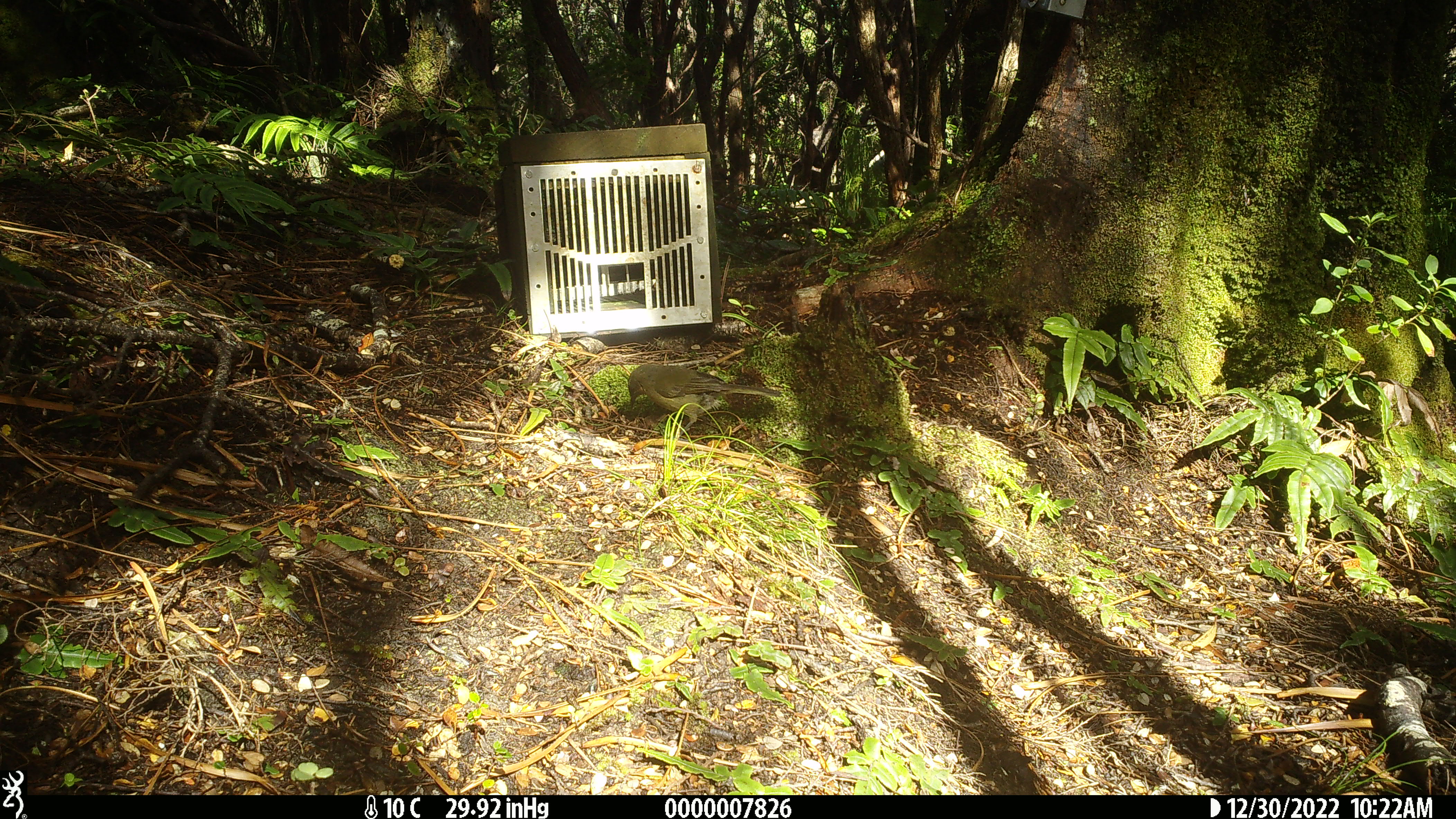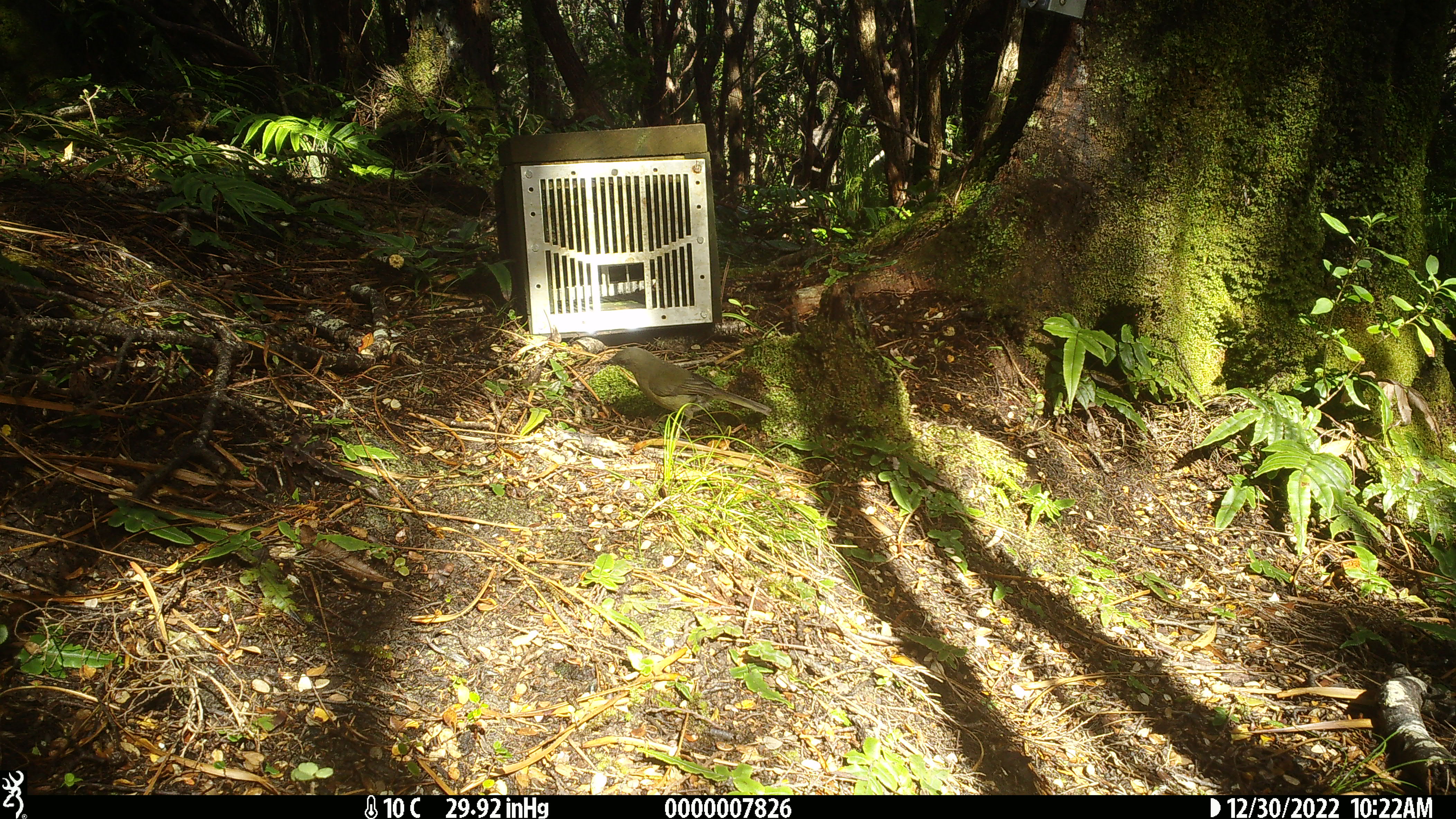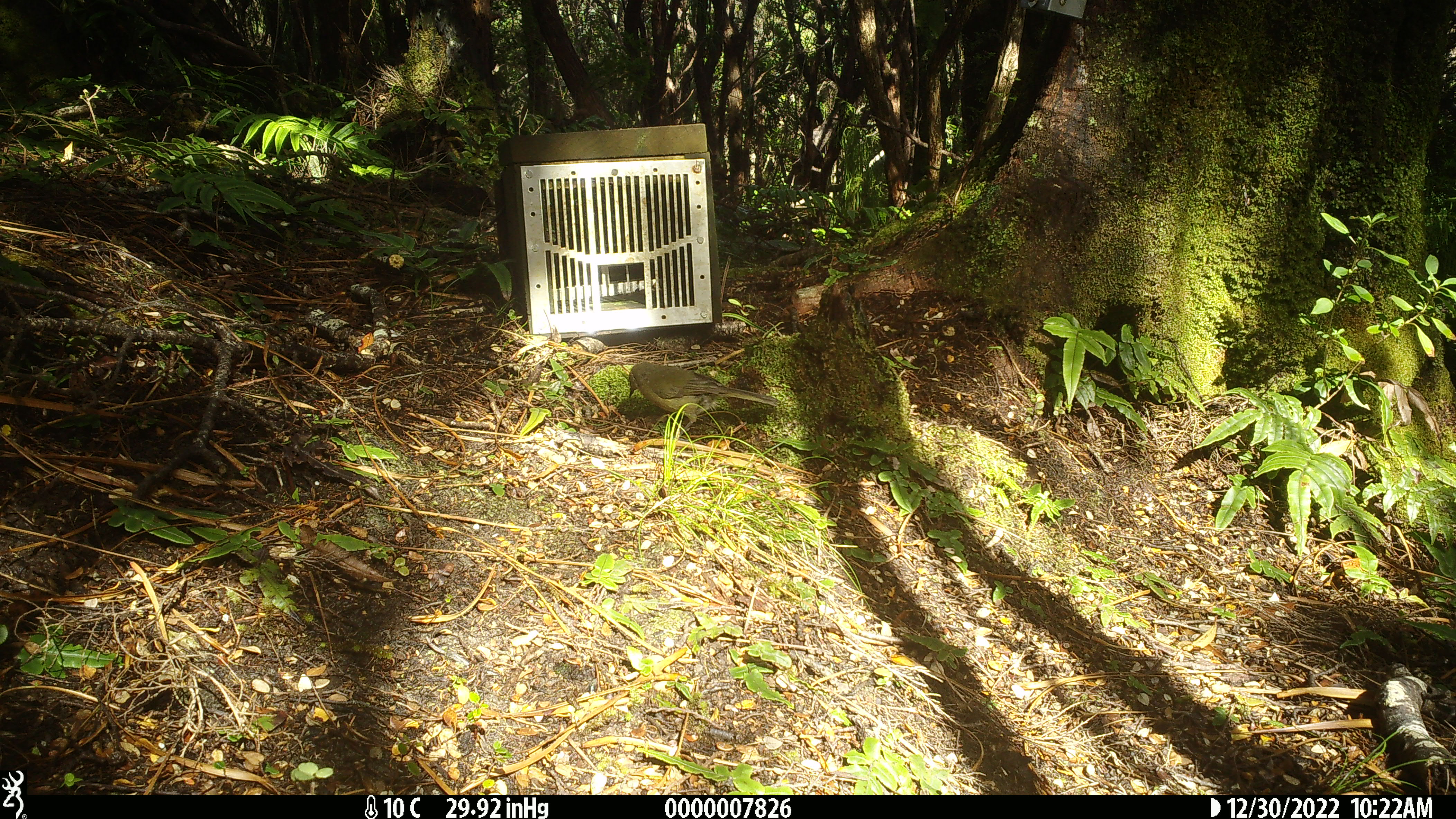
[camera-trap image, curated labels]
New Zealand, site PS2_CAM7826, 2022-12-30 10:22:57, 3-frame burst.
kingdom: Animalia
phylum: Chordata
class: Aves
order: Passeriformes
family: Meliphagidae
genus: Anthornis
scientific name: Anthornis melanura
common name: new zealand bellbird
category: bellbird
Bellbird (new zealand bellbird) (Anthornis melanura).